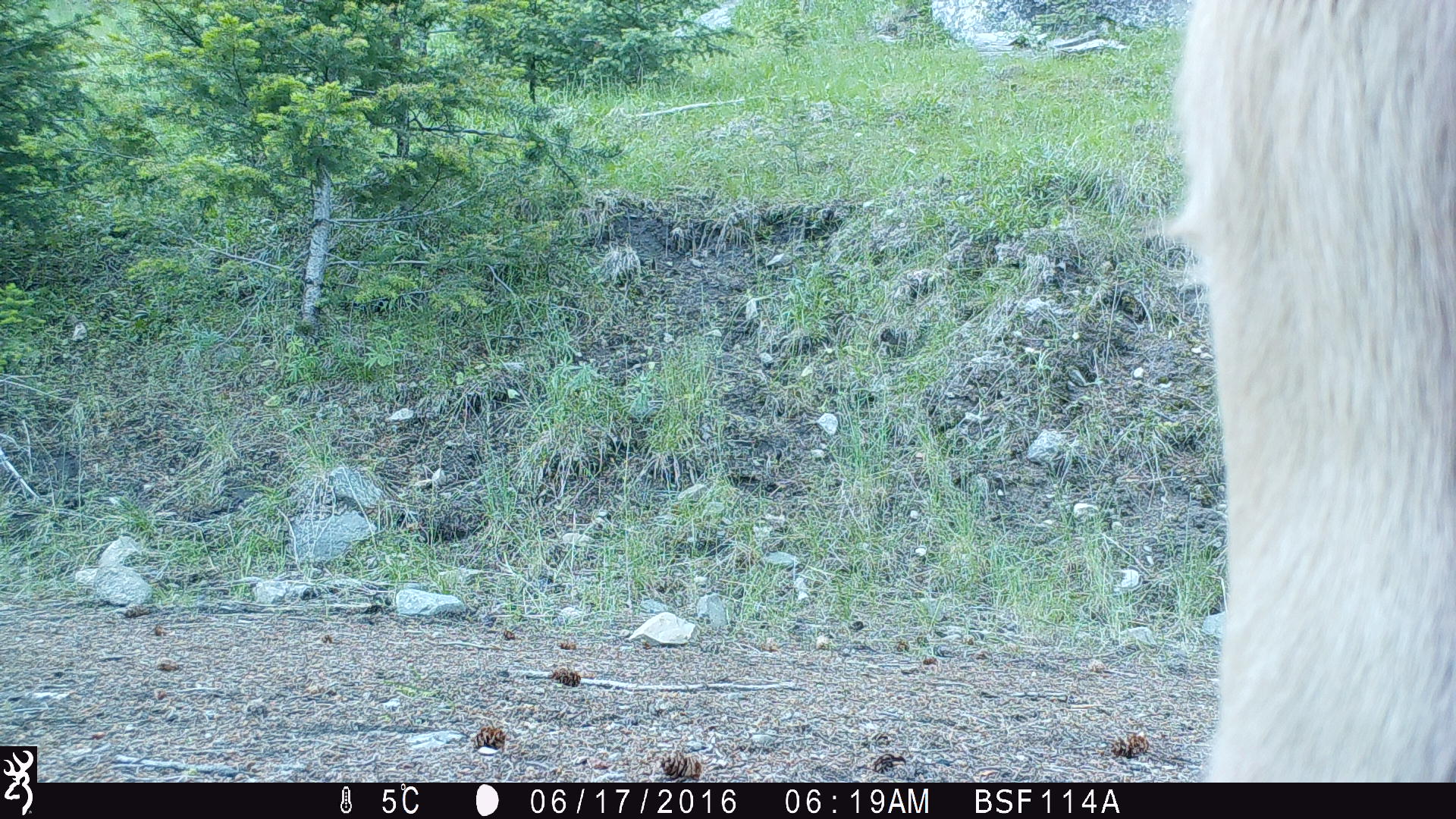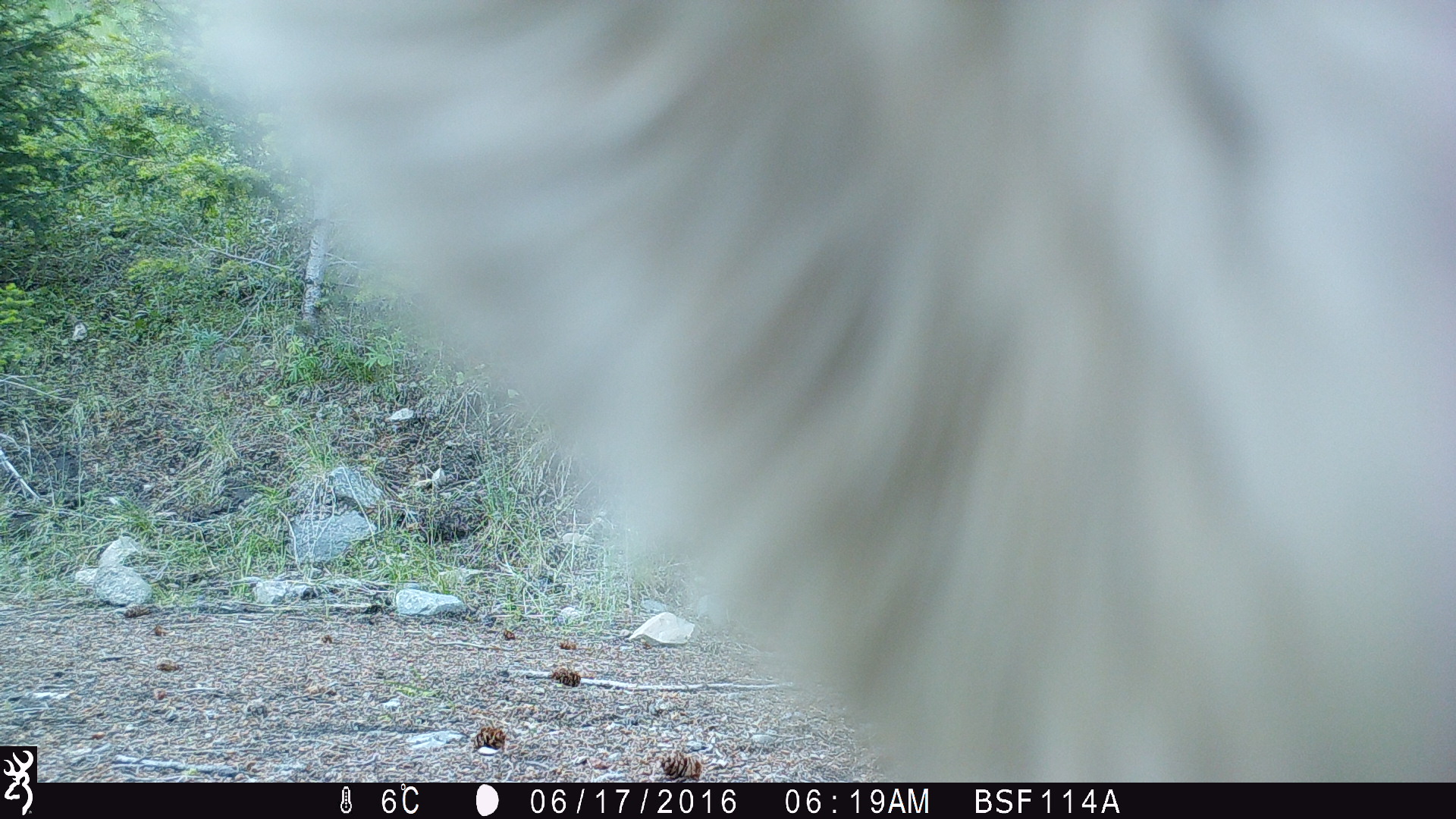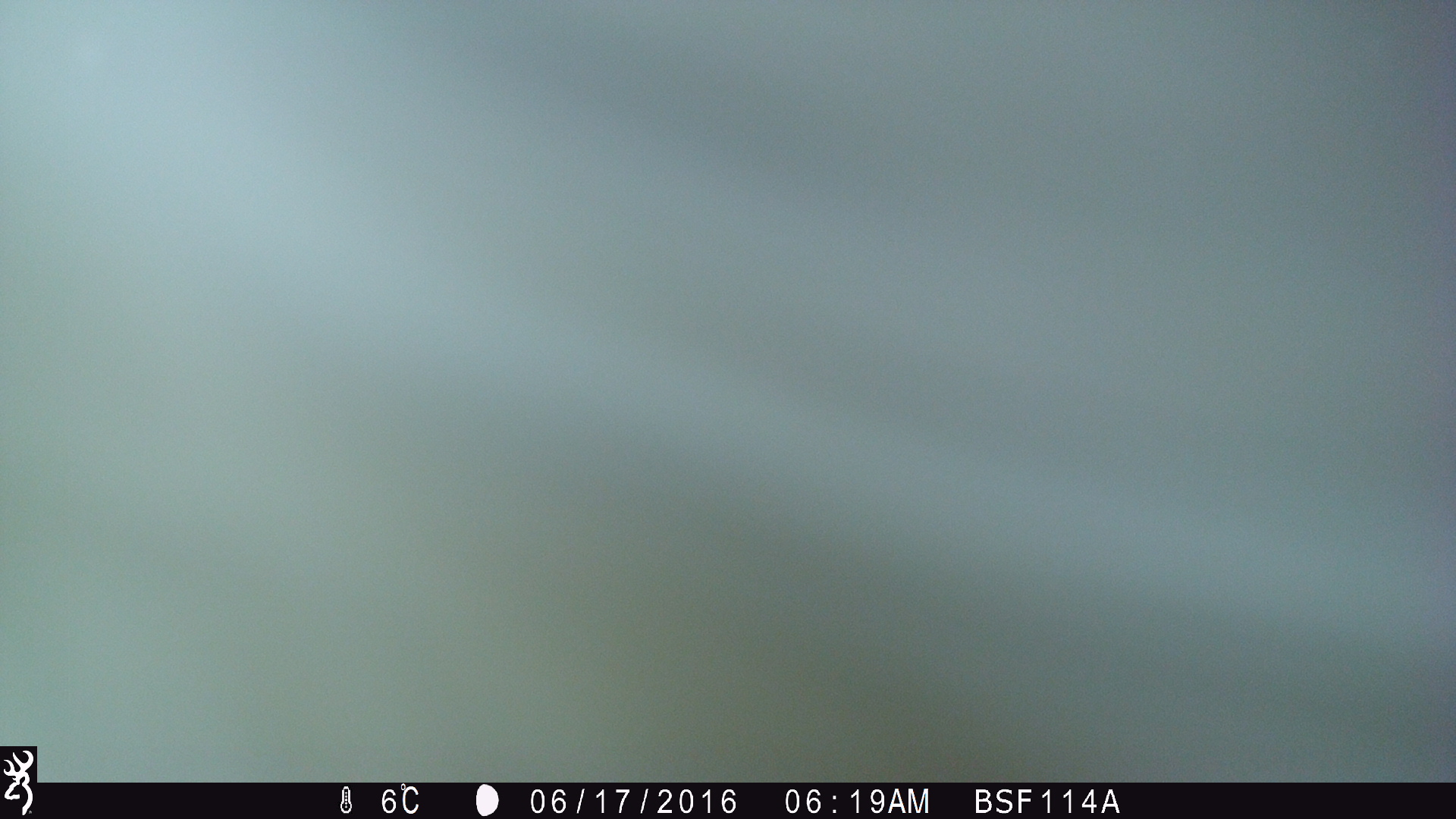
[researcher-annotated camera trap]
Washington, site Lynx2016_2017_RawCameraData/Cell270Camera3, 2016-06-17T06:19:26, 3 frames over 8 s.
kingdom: Animalia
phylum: Chordata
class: Mammalia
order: Artiodactyla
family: Bovidae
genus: Bos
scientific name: Bos taurus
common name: domestic cattle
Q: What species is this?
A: Domestic cattle (Bos taurus).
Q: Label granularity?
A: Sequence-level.